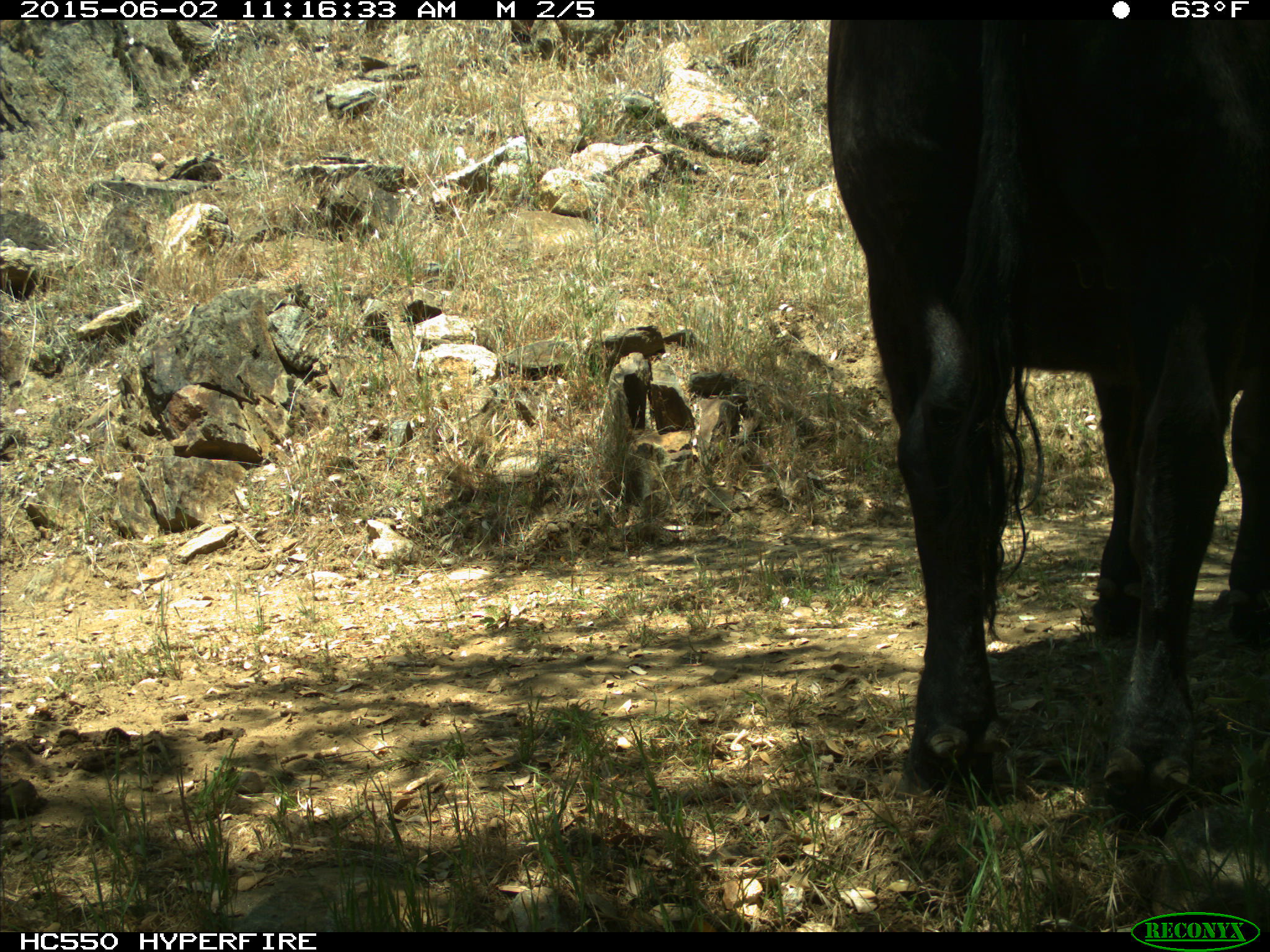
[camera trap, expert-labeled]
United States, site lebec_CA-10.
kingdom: Animalia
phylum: Chordata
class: Mammalia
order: Artiodactyla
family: Bovidae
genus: Bos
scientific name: Bos taurus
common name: domestic cow